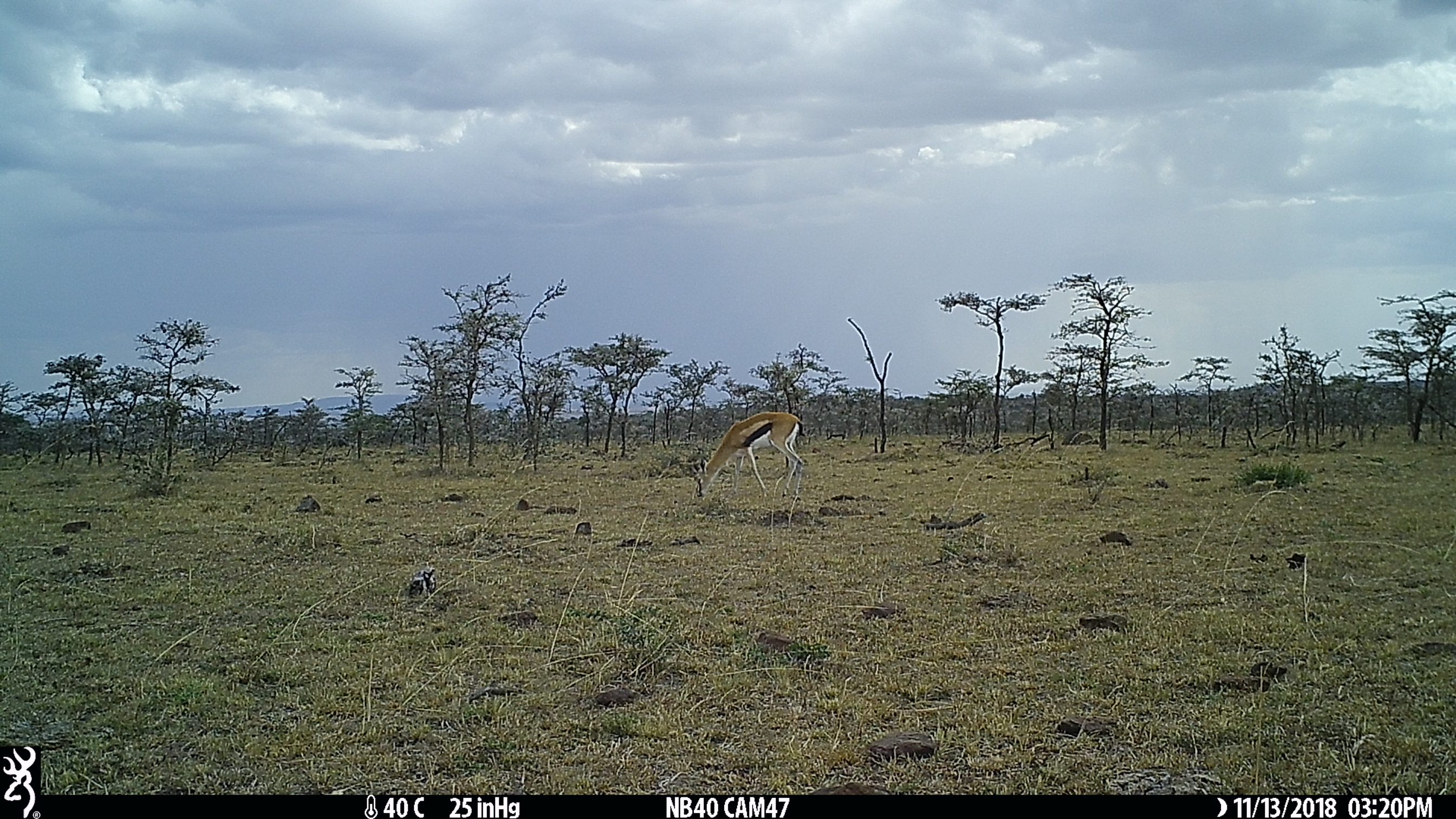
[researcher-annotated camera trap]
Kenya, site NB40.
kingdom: Animalia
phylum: Chordata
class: Mammalia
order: Artiodactyla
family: Bovidae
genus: Eudorcas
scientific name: Eudorcas thomsonii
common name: thomon's gazelle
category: gazelle thomsons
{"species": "gazelle thomsons (thomon's gazelle) (Eudorcas thomsonii)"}